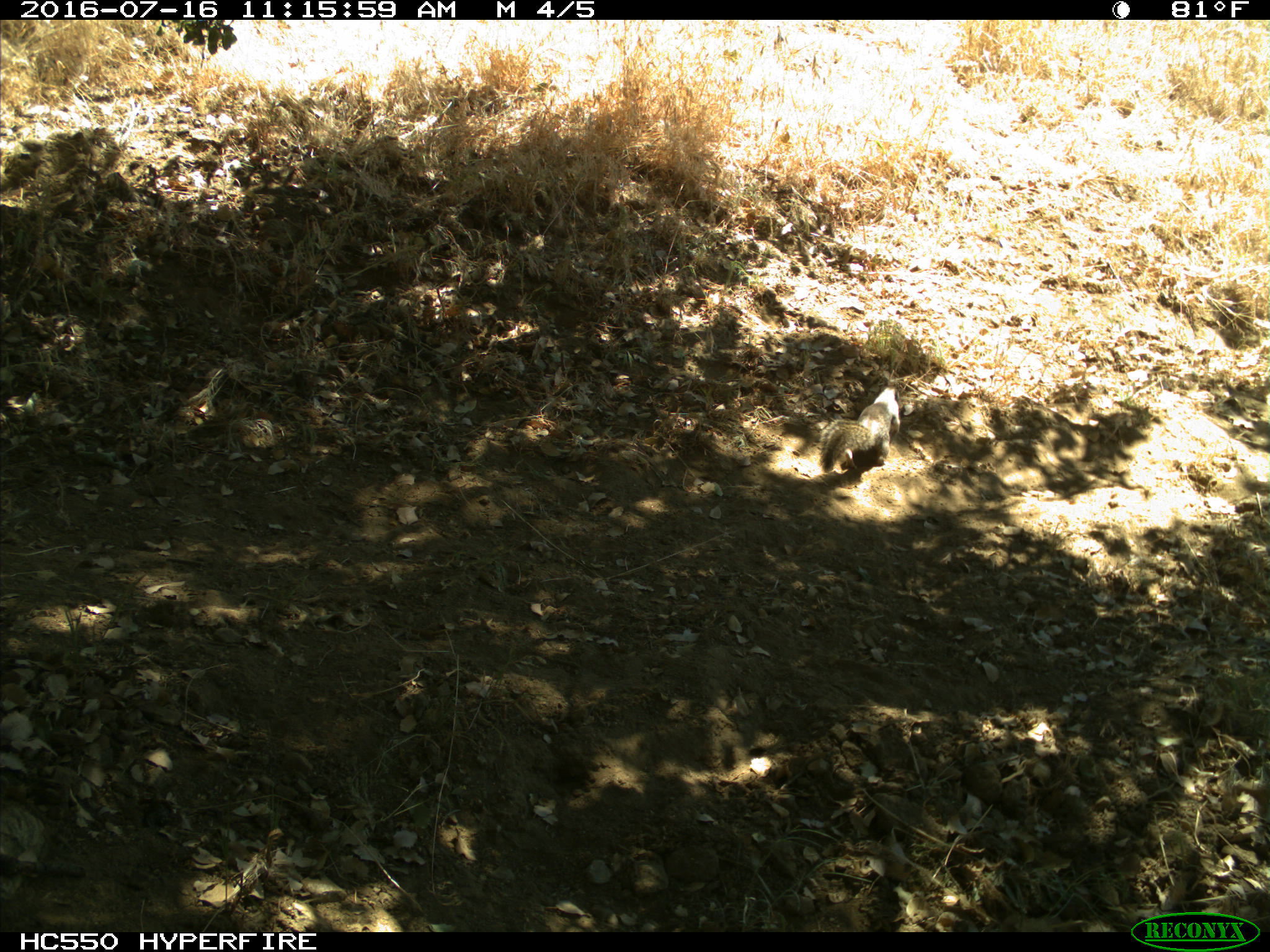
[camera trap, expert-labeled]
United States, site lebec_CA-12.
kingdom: Animalia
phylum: Chordata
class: Mammalia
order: Rodentia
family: Sciuridae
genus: Otospermophilus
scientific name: Otospermophilus beecheyi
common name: california ground squirrel